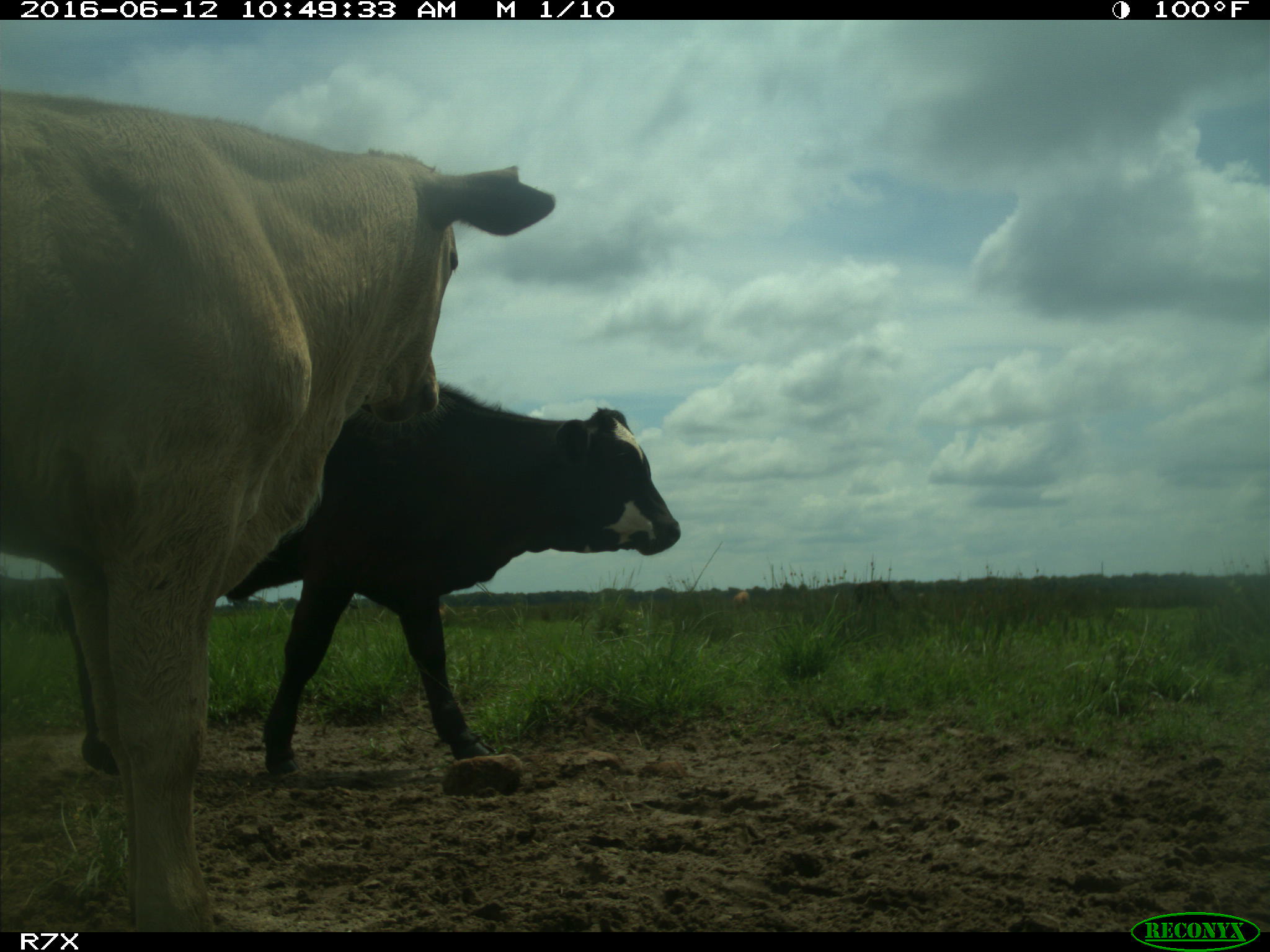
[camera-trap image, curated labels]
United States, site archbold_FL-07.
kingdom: Animalia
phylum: Chordata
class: Mammalia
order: Artiodactyla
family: Bovidae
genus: Bos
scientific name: Bos taurus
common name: domestic cow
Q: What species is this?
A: Bos taurus (domestic cow).